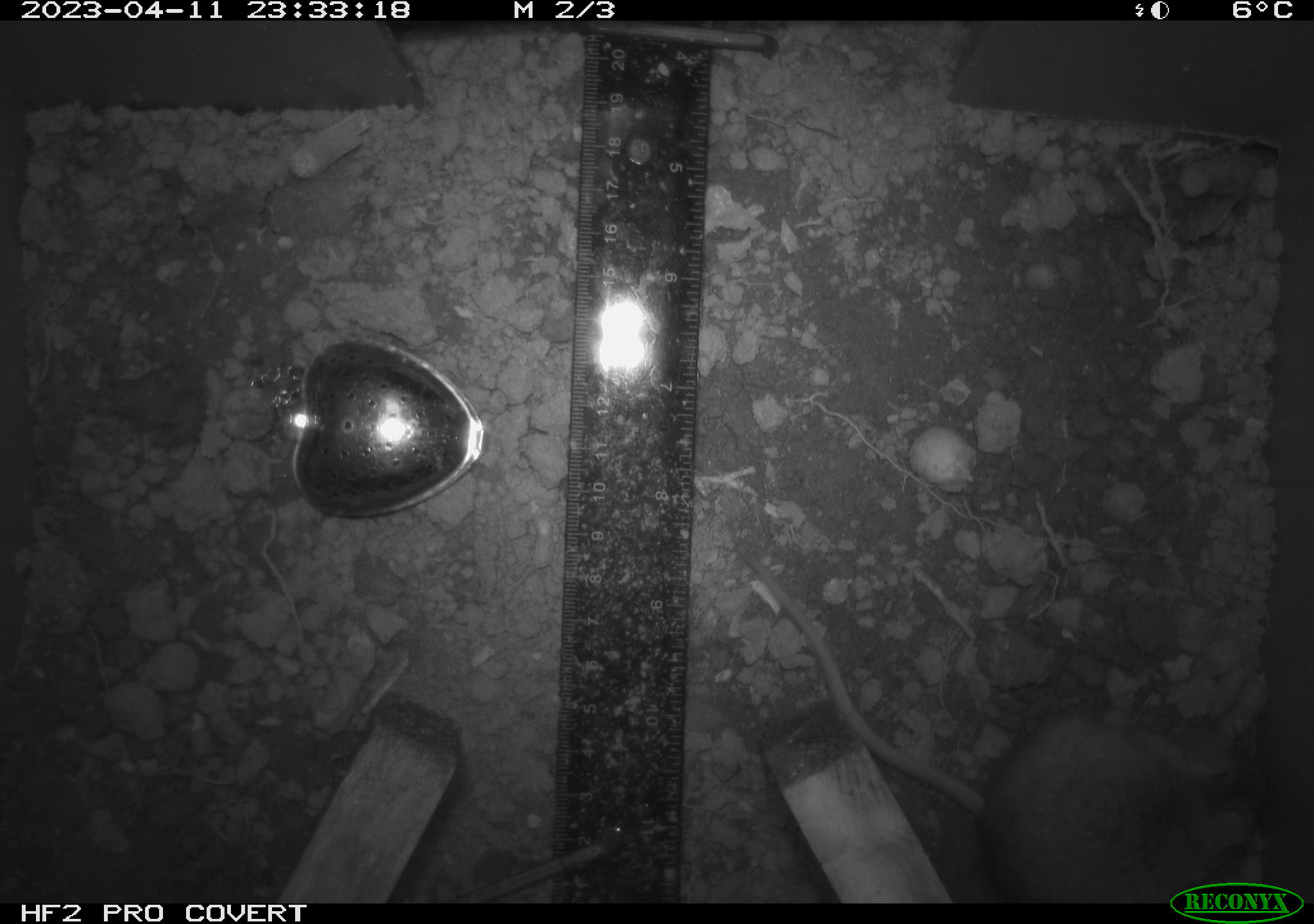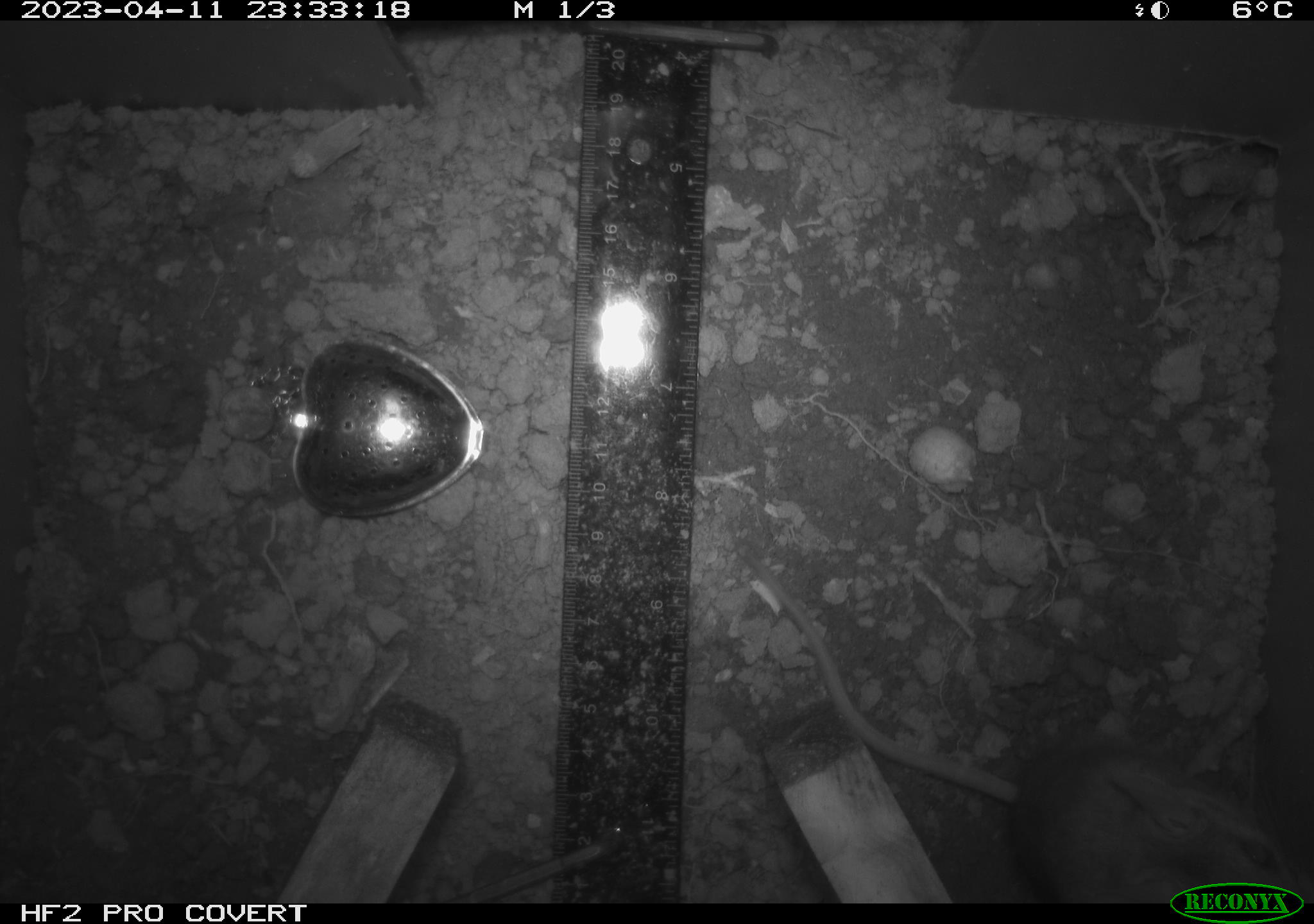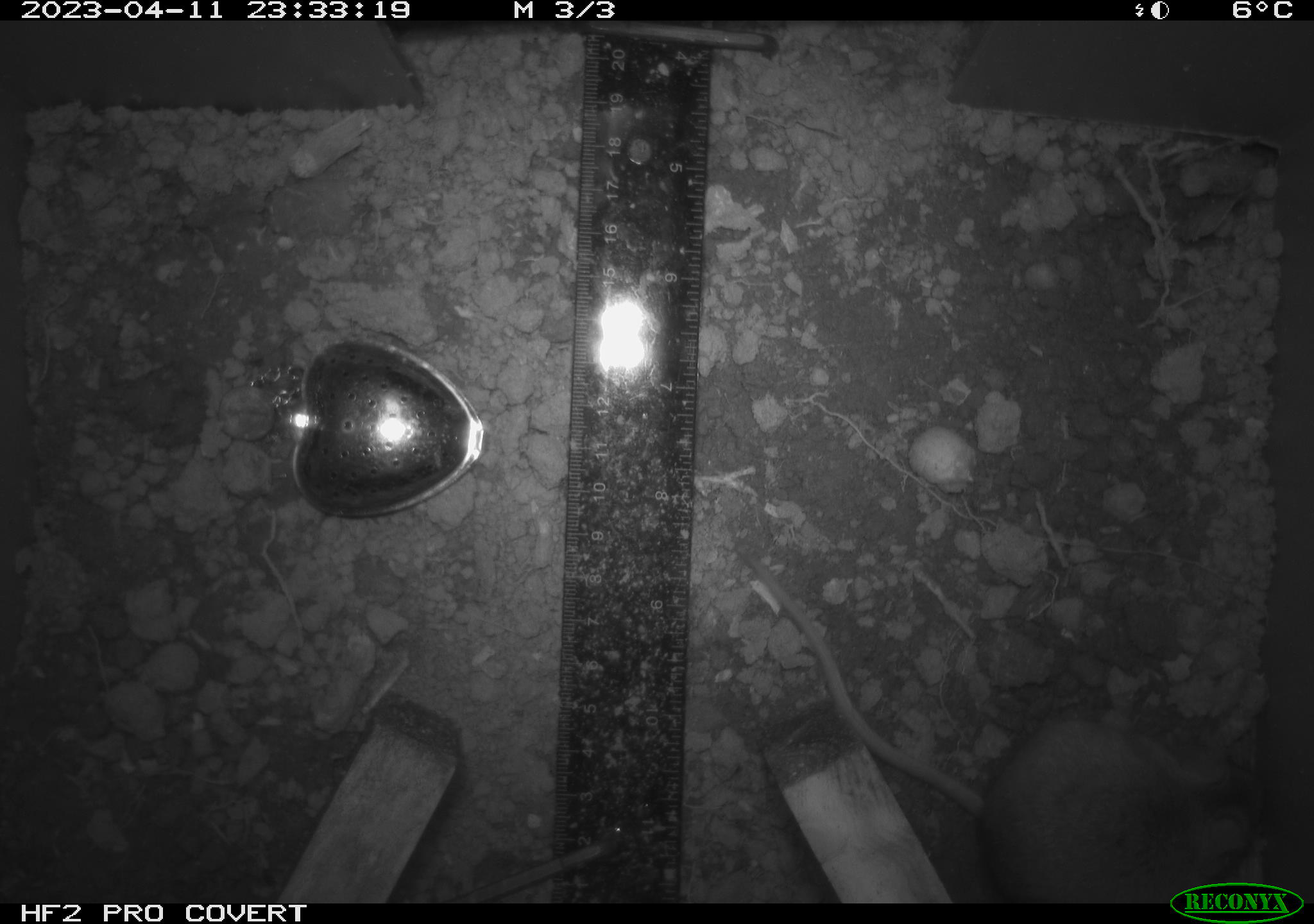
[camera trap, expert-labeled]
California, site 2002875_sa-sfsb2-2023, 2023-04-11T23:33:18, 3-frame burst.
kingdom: Animalia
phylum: Chordata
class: Mammalia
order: Rodentia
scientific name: Rodentia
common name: mouse species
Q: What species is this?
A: Mouse species (Rodentia).